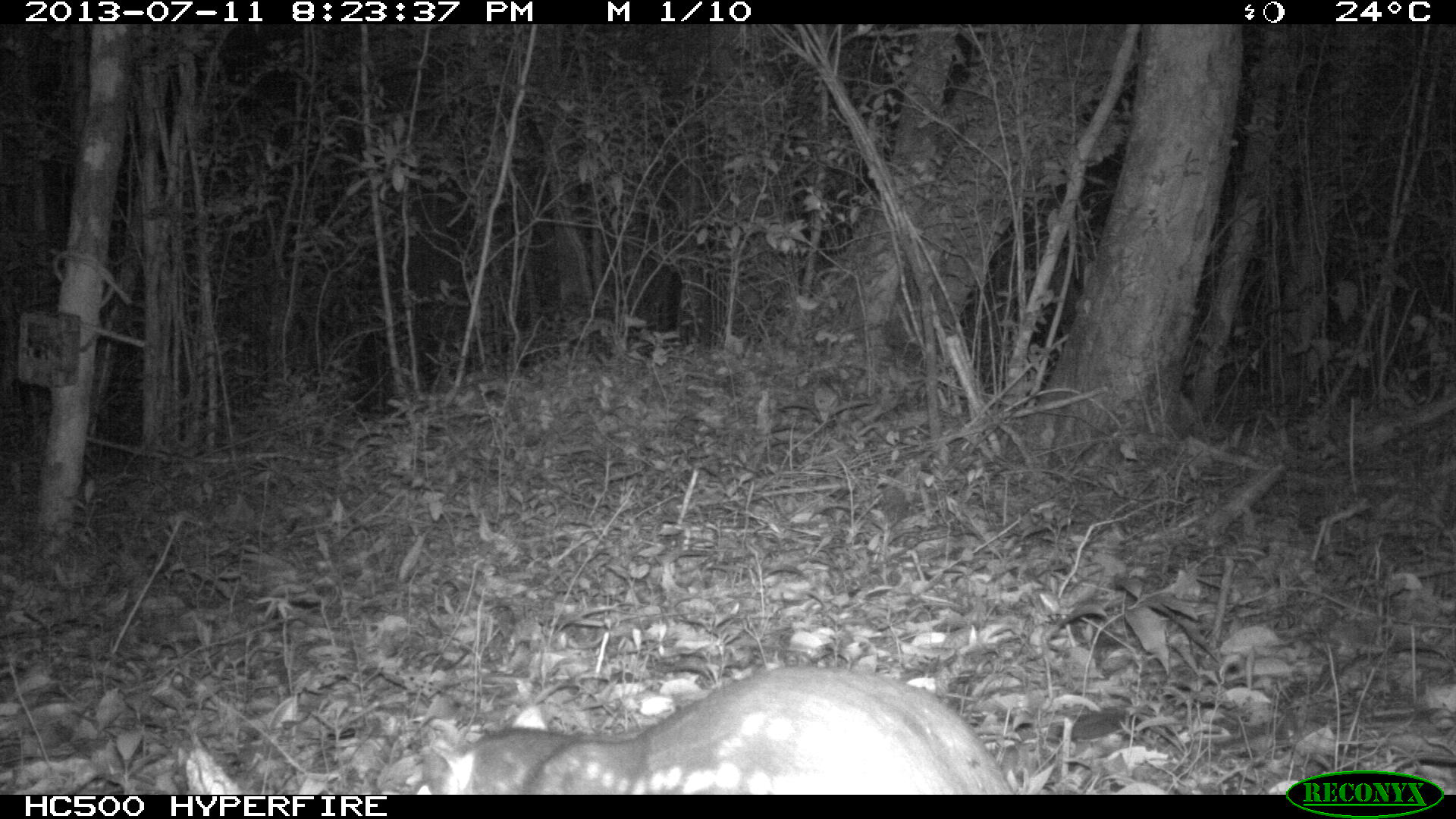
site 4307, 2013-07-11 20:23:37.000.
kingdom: Animalia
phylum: Chordata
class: Mammalia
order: Rodentia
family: Cuniculidae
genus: Cuniculus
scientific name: Cuniculus paca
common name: lowland paca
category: agouti paca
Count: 1.